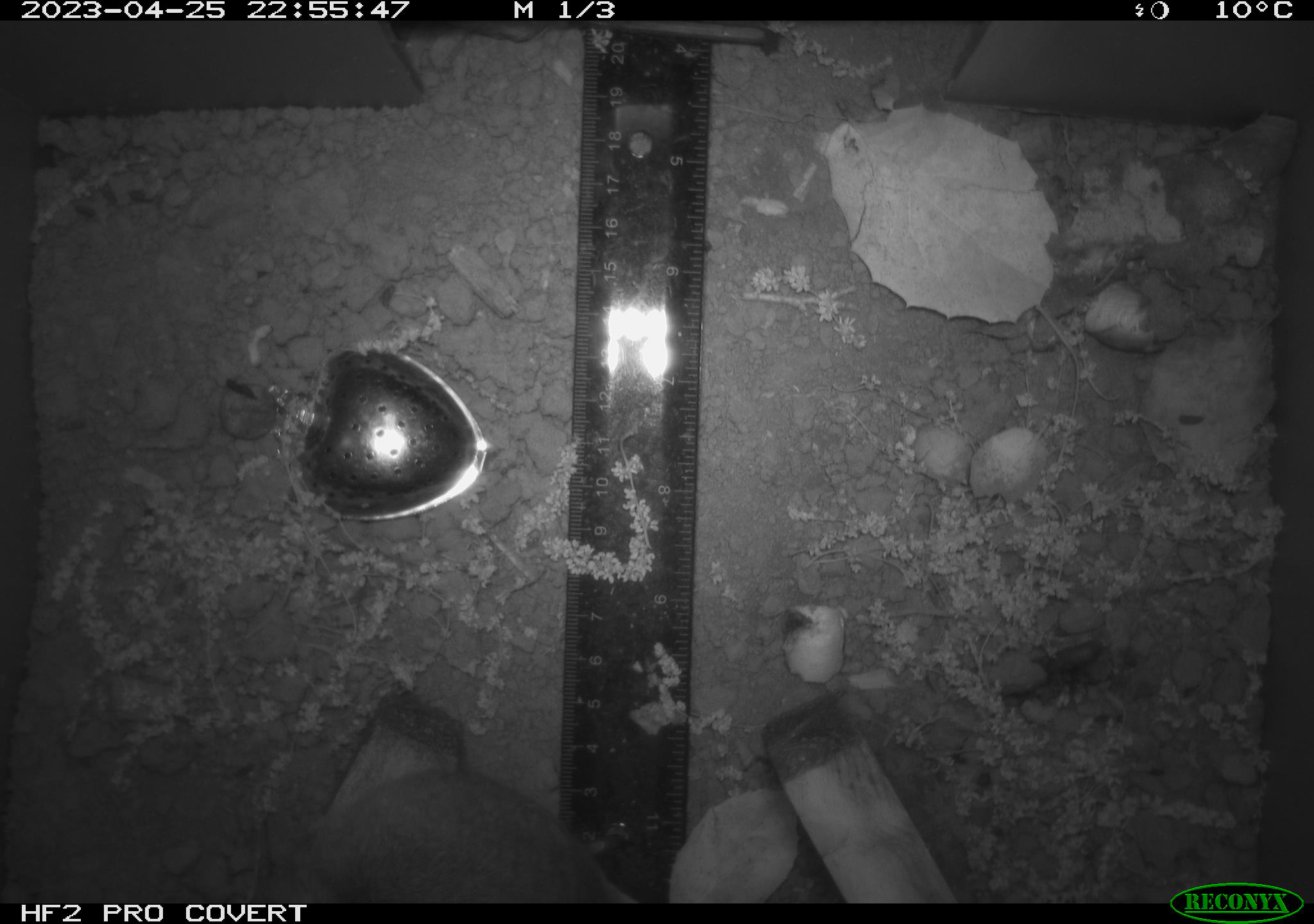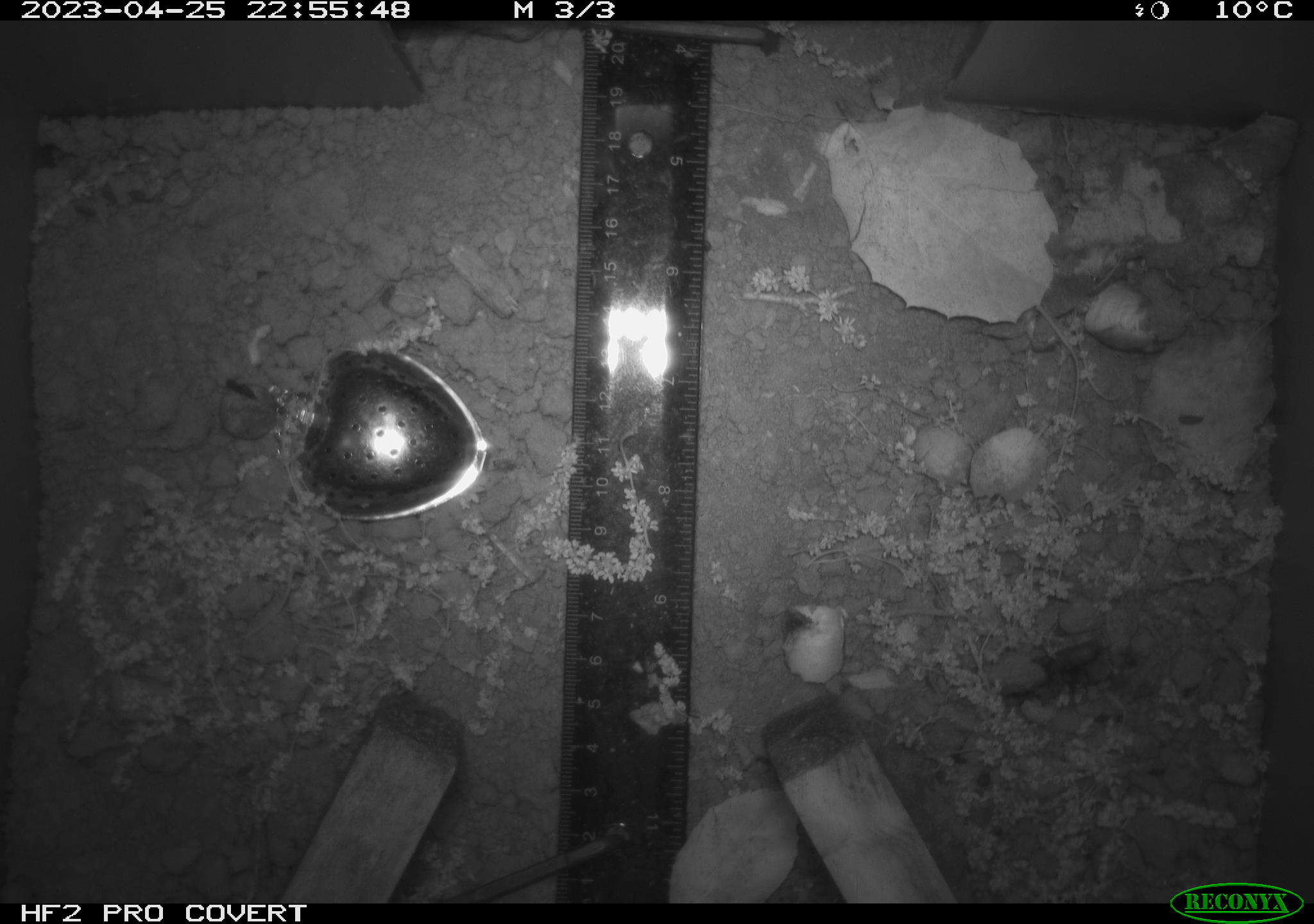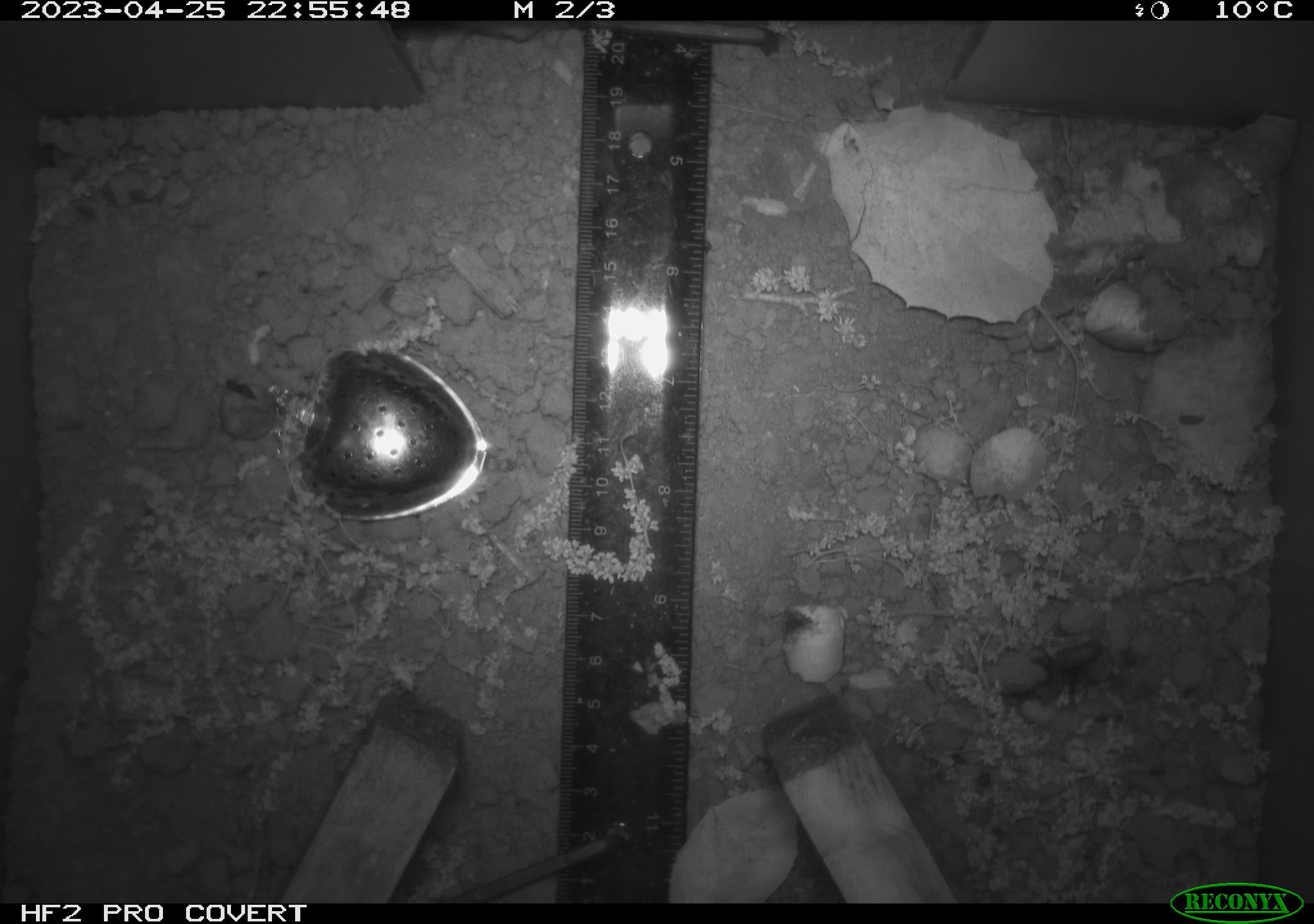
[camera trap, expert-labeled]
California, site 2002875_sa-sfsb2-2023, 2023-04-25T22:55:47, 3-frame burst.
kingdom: Animalia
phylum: Chordata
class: Mammalia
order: Rodentia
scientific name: Rodentia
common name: mouse species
Mouse species (Rodentia).